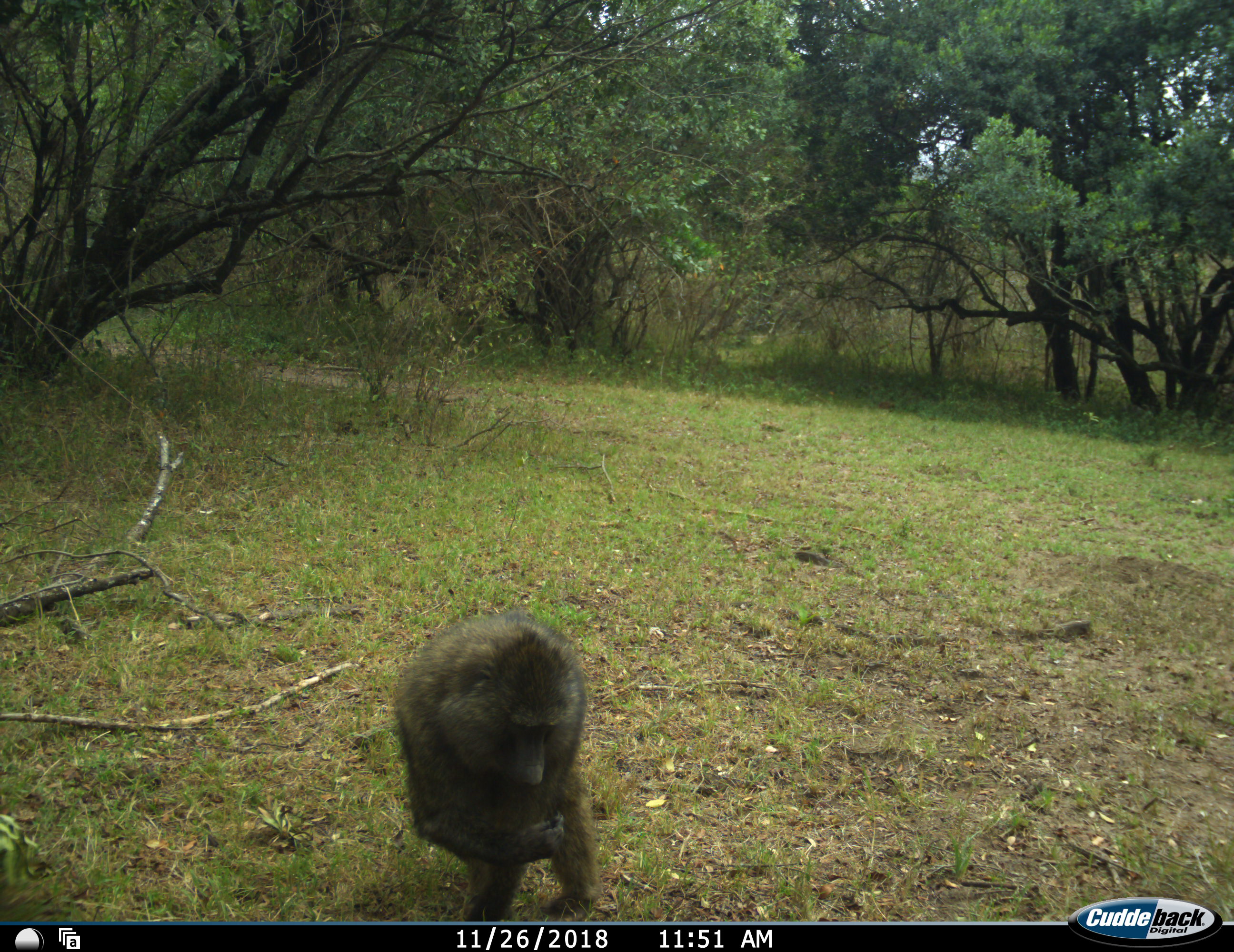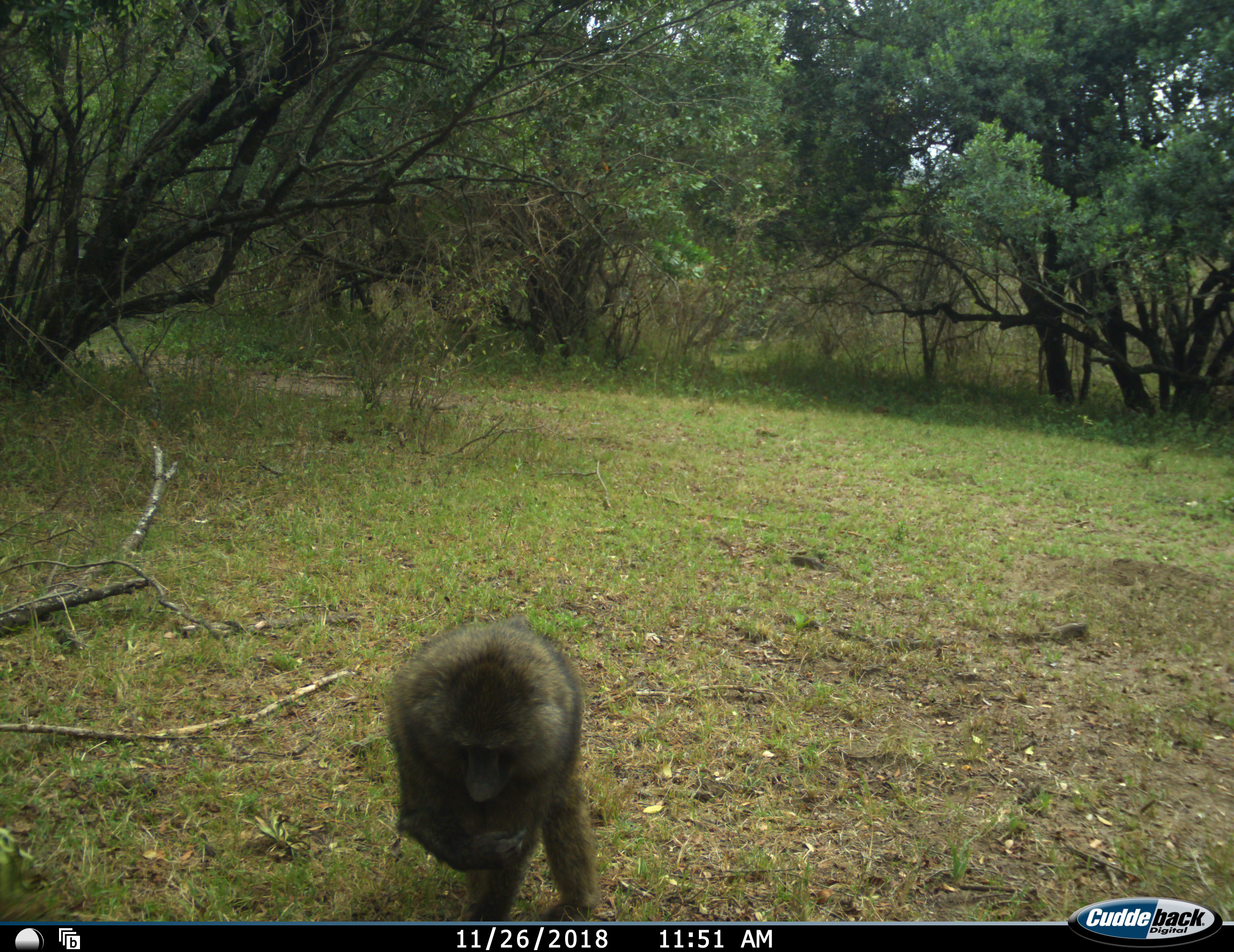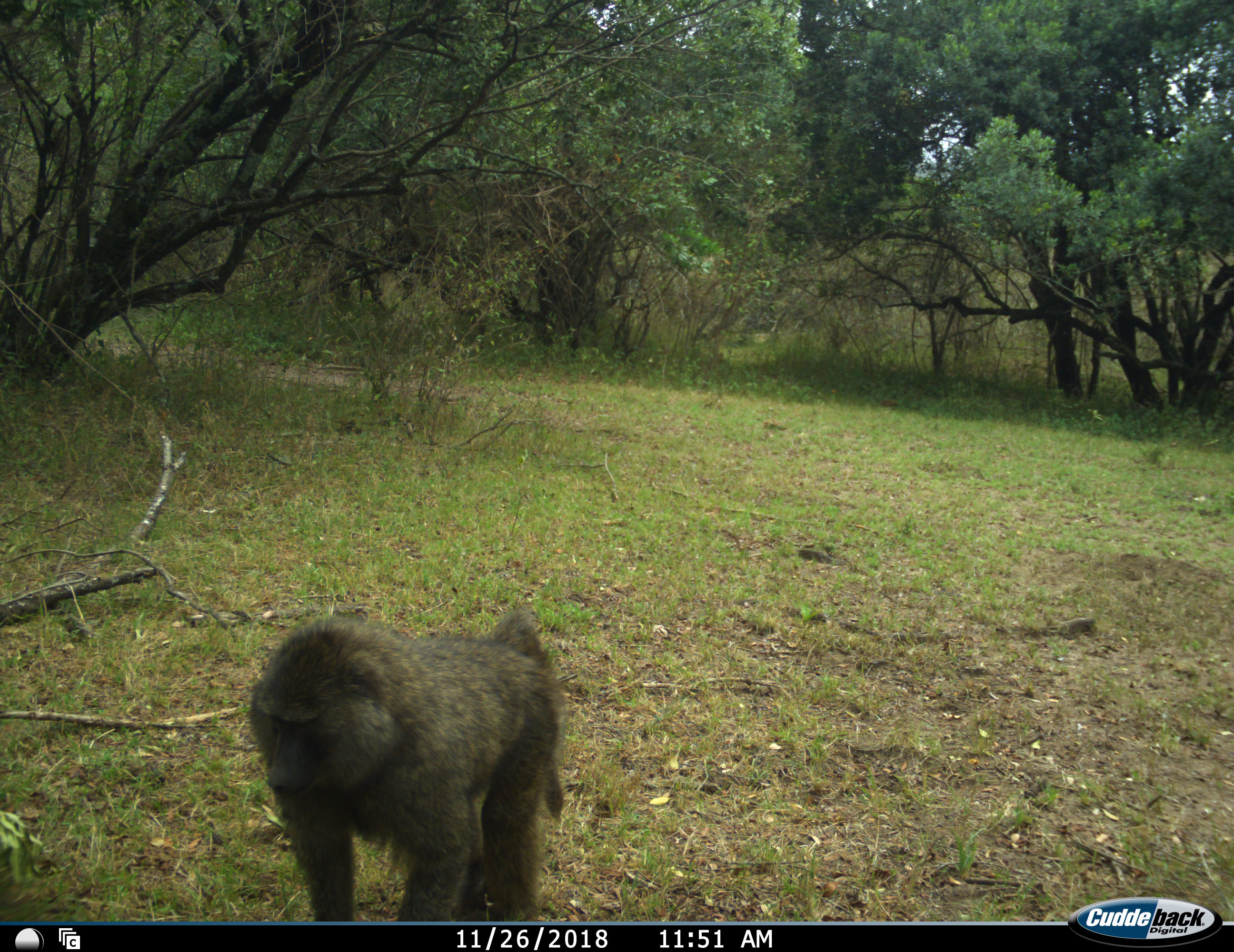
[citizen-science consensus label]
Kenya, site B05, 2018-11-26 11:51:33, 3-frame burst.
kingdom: Animalia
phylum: Chordata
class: Mammalia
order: Primates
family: Cercopithecidae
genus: Papio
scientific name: Papio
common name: baboon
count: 1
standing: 60%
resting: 0%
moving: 50%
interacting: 0%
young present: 0%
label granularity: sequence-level